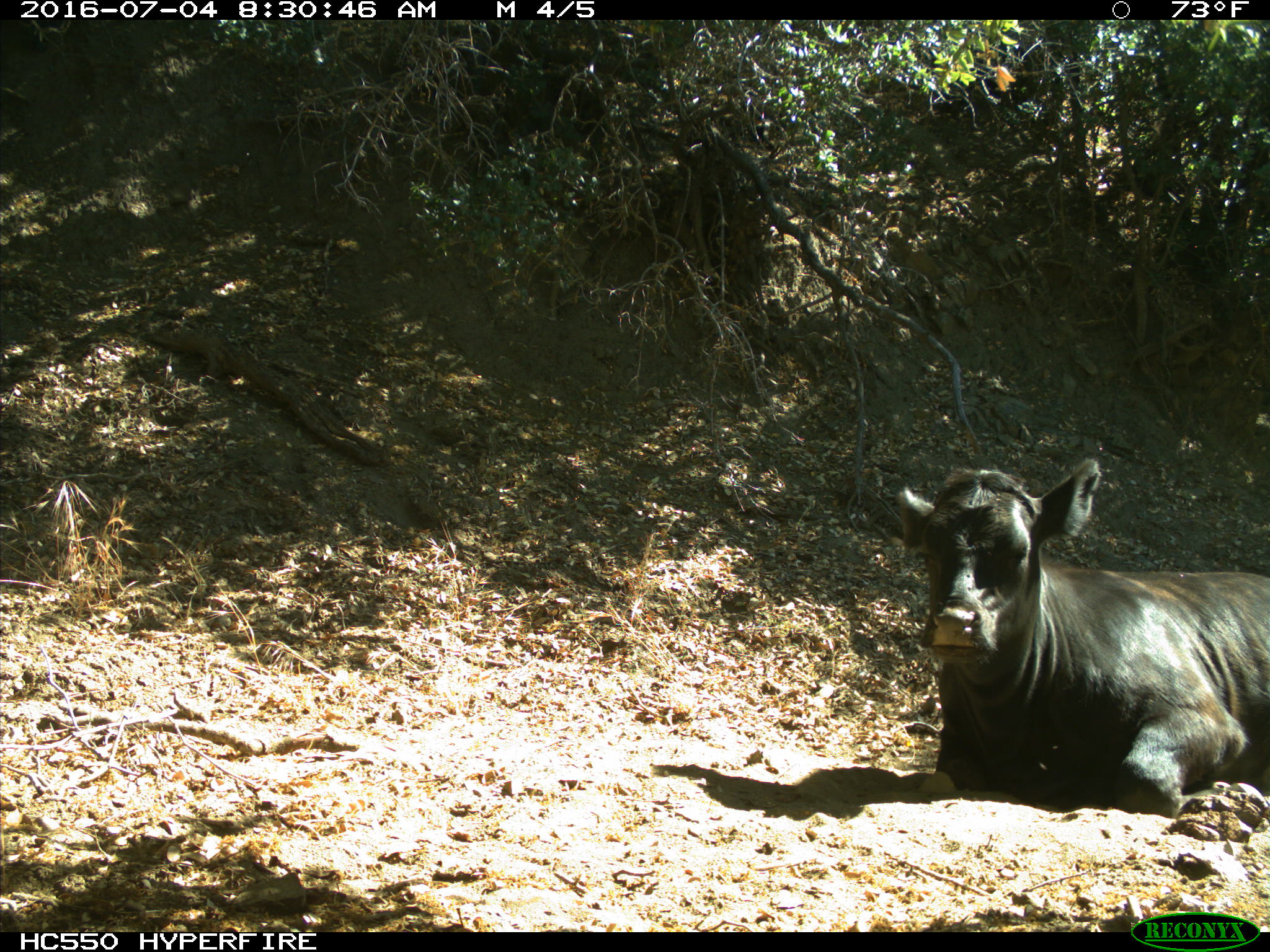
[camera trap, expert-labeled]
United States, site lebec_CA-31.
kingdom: Animalia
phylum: Chordata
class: Mammalia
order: Artiodactyla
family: Bovidae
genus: Bos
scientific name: Bos taurus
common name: domestic cow